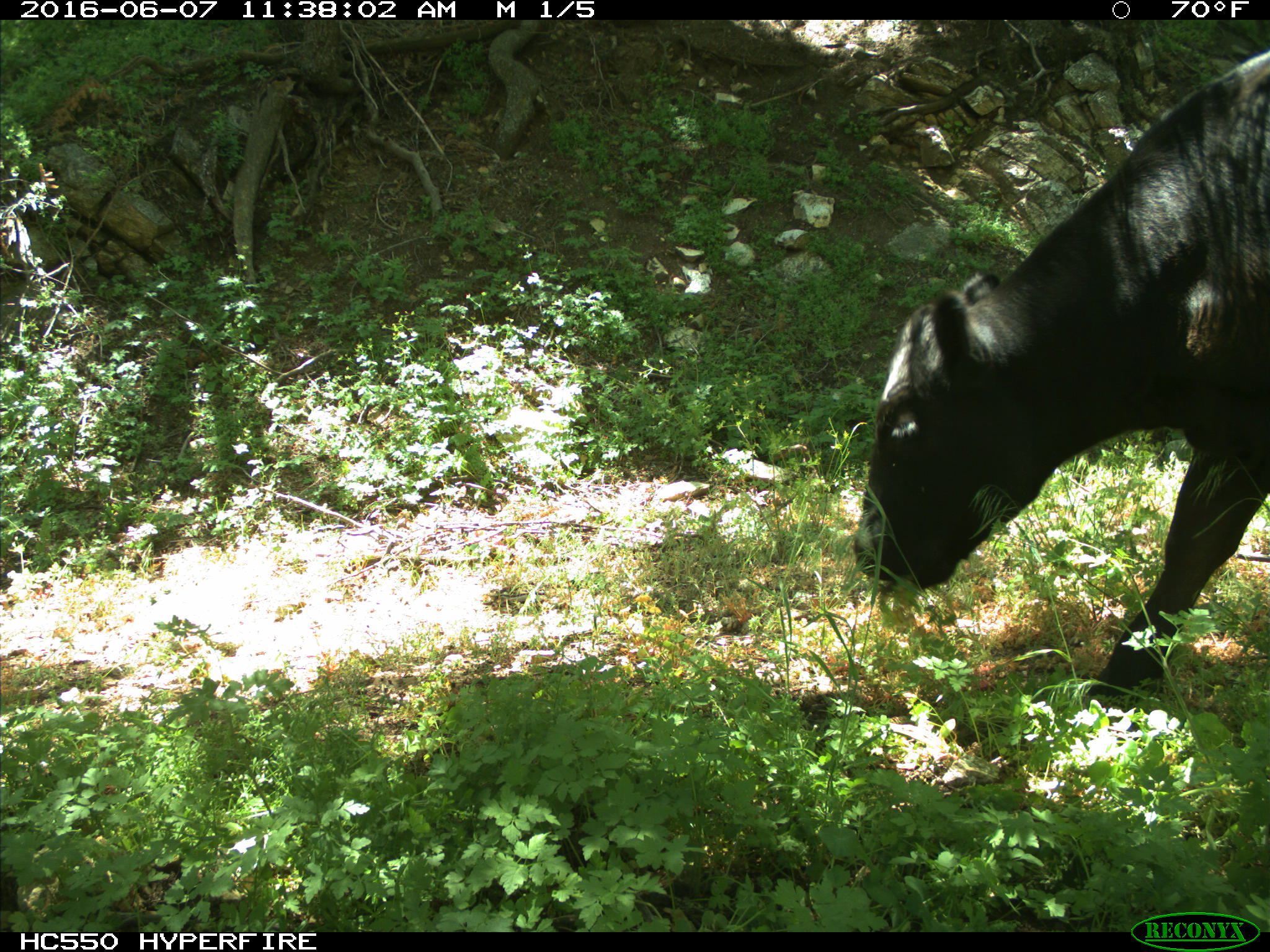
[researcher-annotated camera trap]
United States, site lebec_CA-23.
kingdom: Animalia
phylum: Chordata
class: Mammalia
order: Artiodactyla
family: Bovidae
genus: Bos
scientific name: Bos taurus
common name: domestic cow